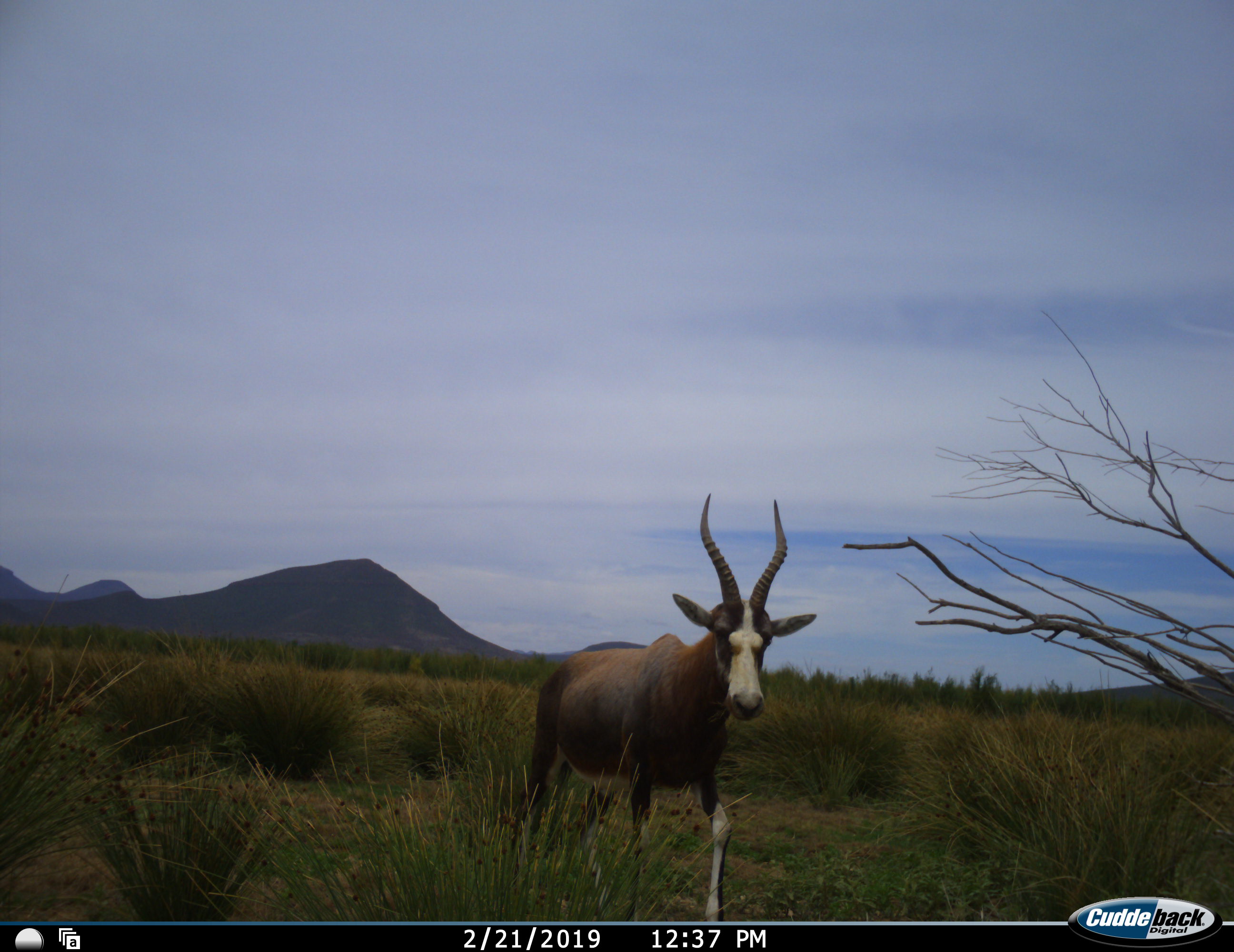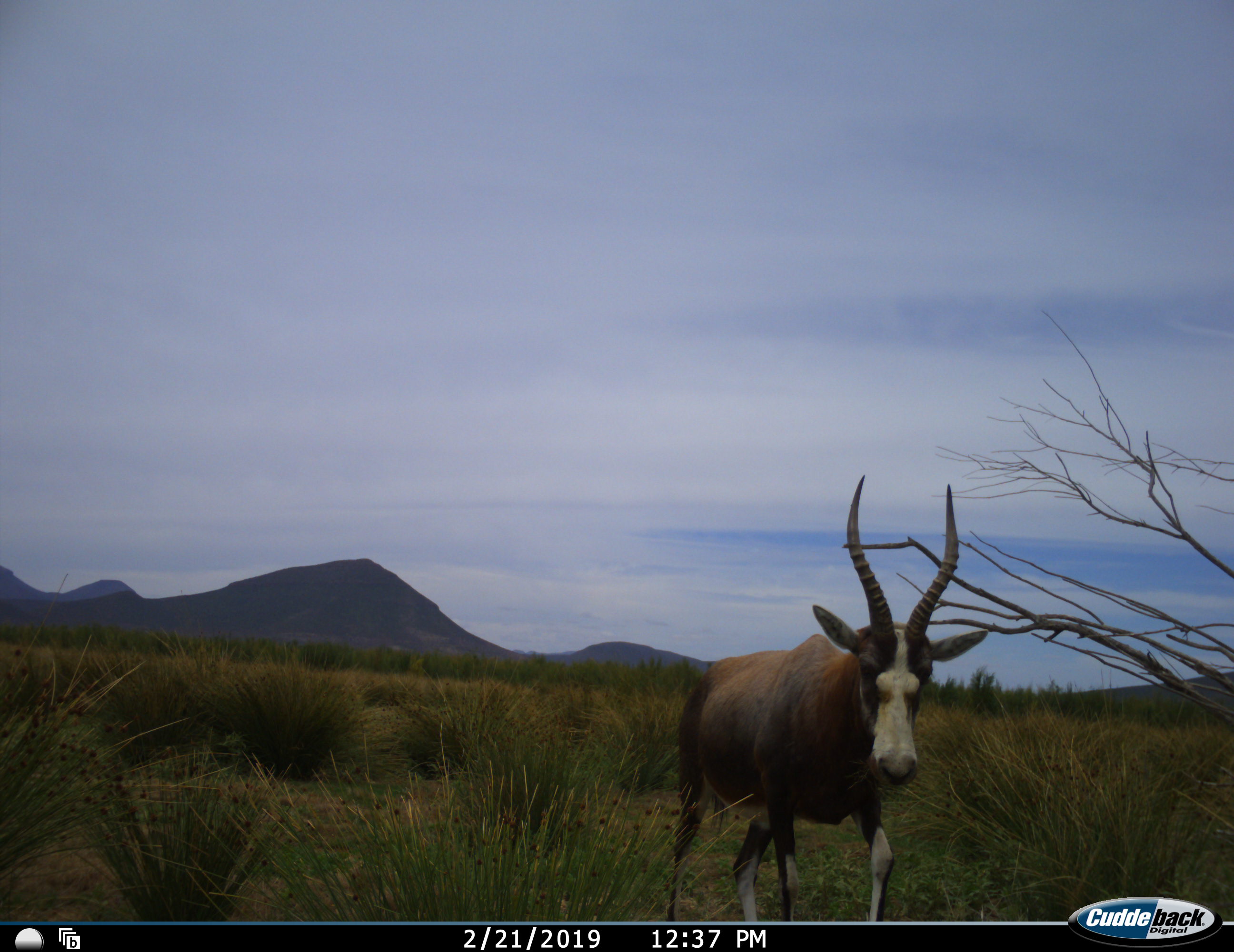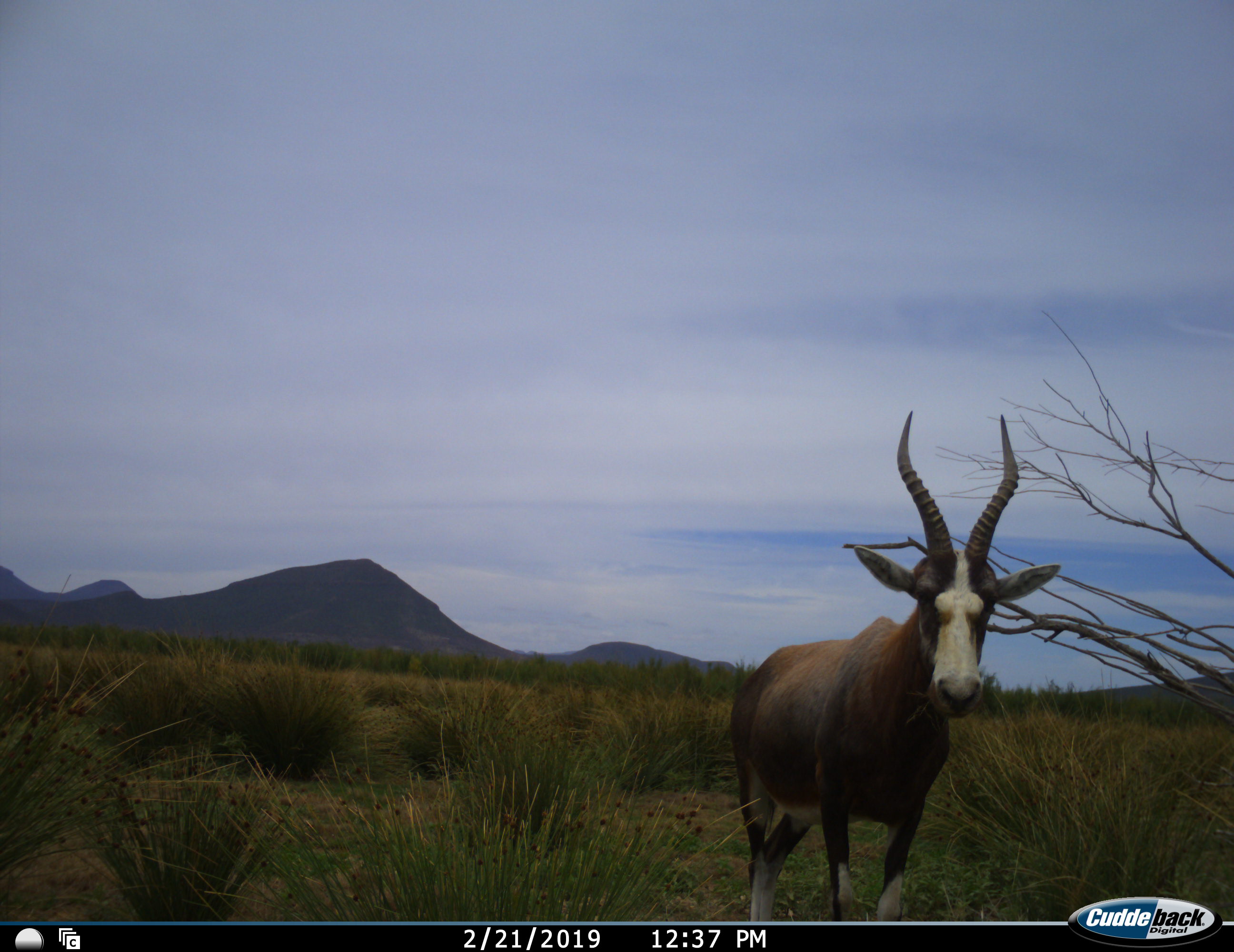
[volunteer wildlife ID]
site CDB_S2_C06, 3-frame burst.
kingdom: Animalia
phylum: Chordata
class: Mammalia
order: Artiodactyla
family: Bovidae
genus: Damaliscus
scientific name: Damaliscus pygargus phillipsi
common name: blesbok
Blesbok (Damaliscus pygargus phillipsi), count 1. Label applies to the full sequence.